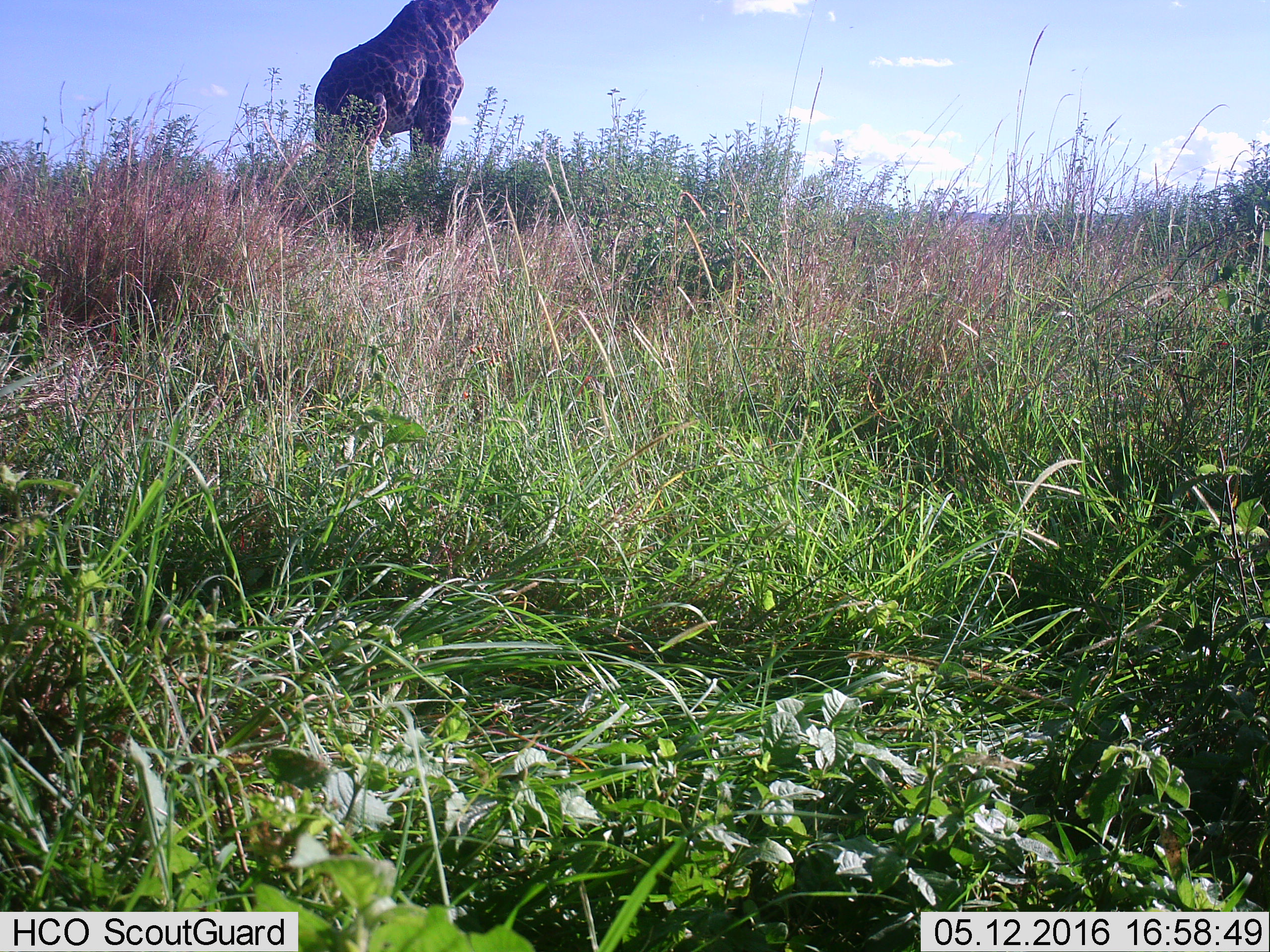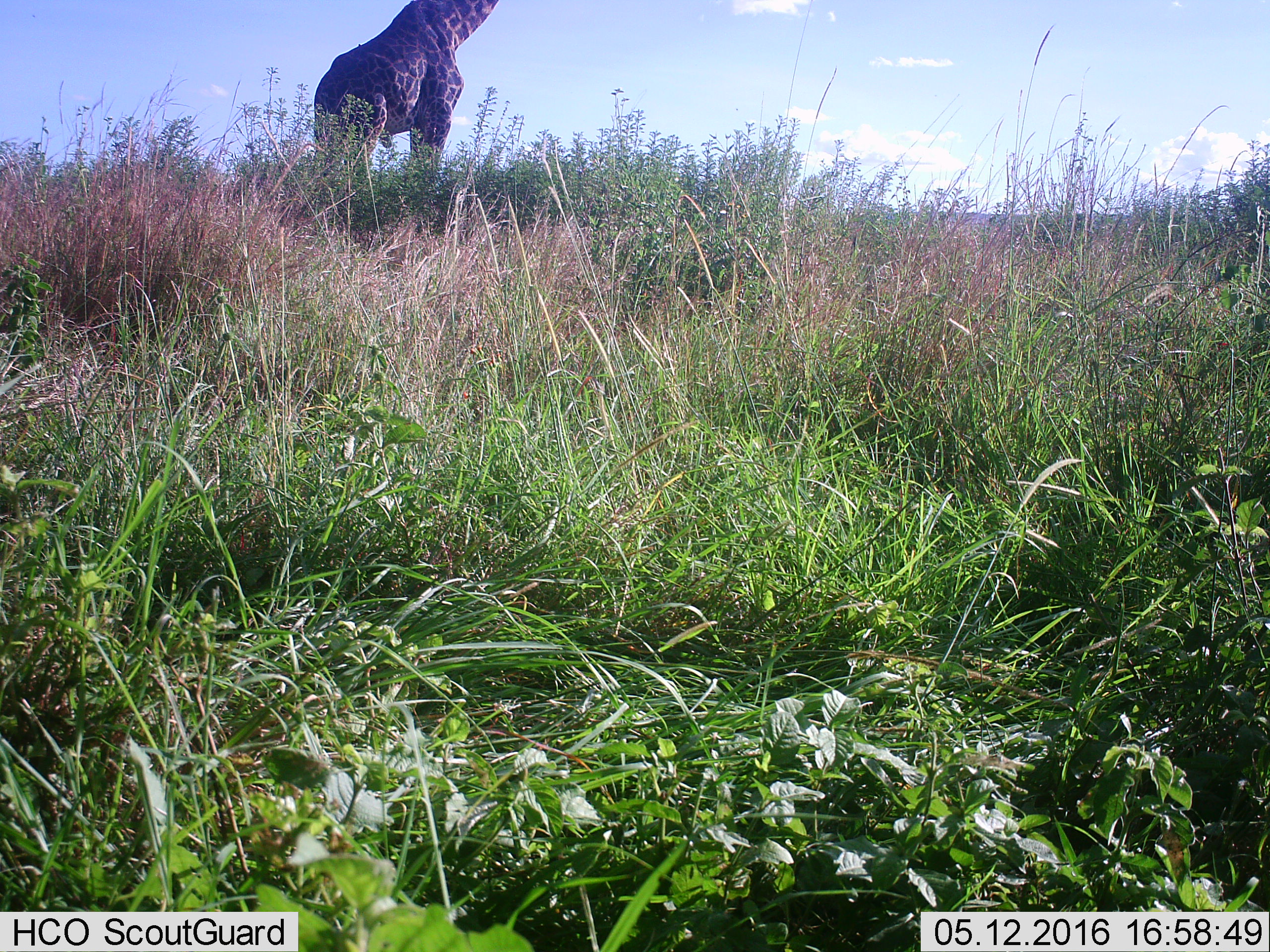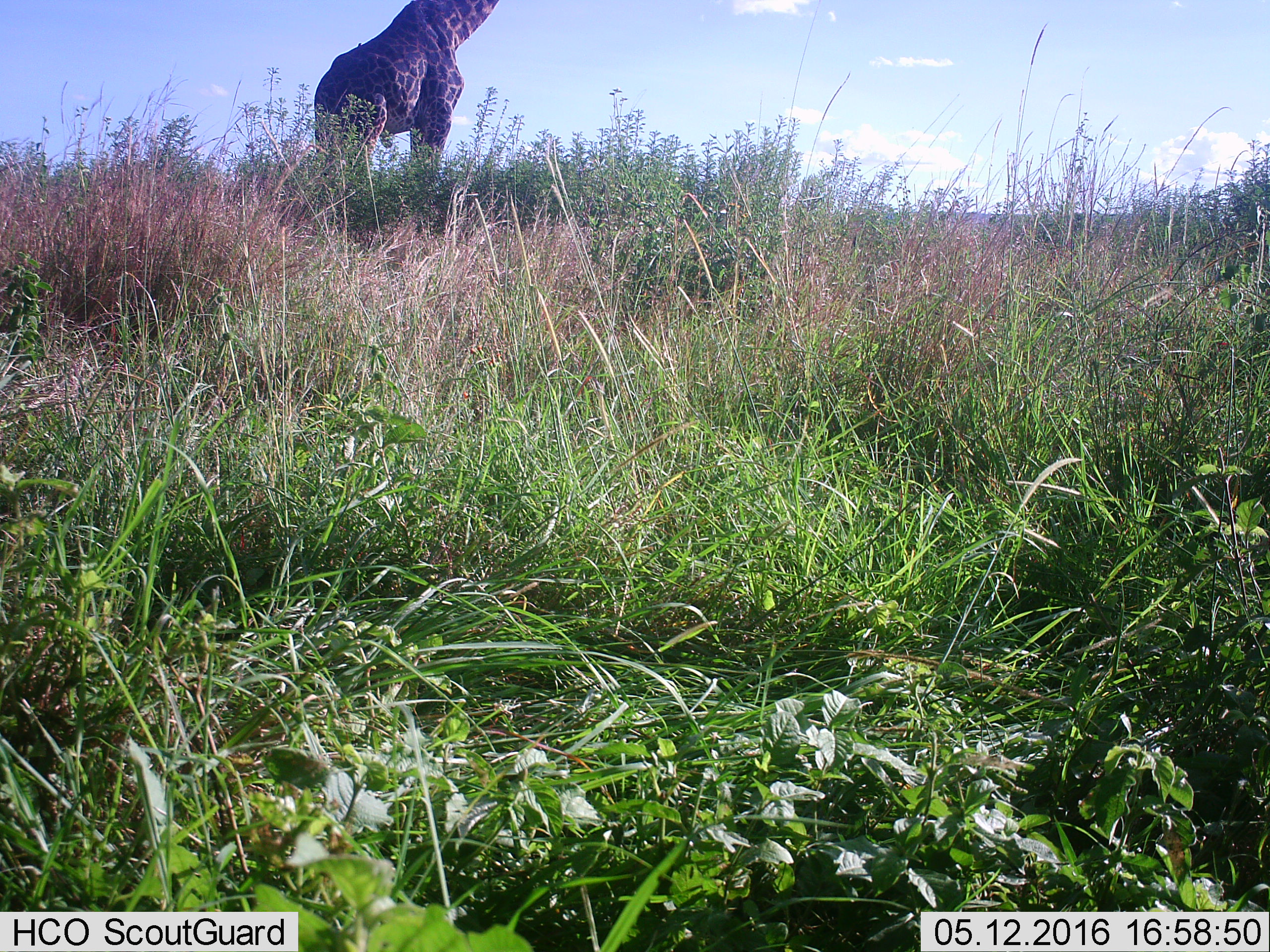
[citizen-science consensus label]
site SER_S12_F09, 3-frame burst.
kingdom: Animalia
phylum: Chordata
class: Mammalia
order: Artiodactyla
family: Giraffidae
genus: Giraffa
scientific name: Giraffa camelopardalis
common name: giraffe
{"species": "giraffe (Giraffa camelopardalis)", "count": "1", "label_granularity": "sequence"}